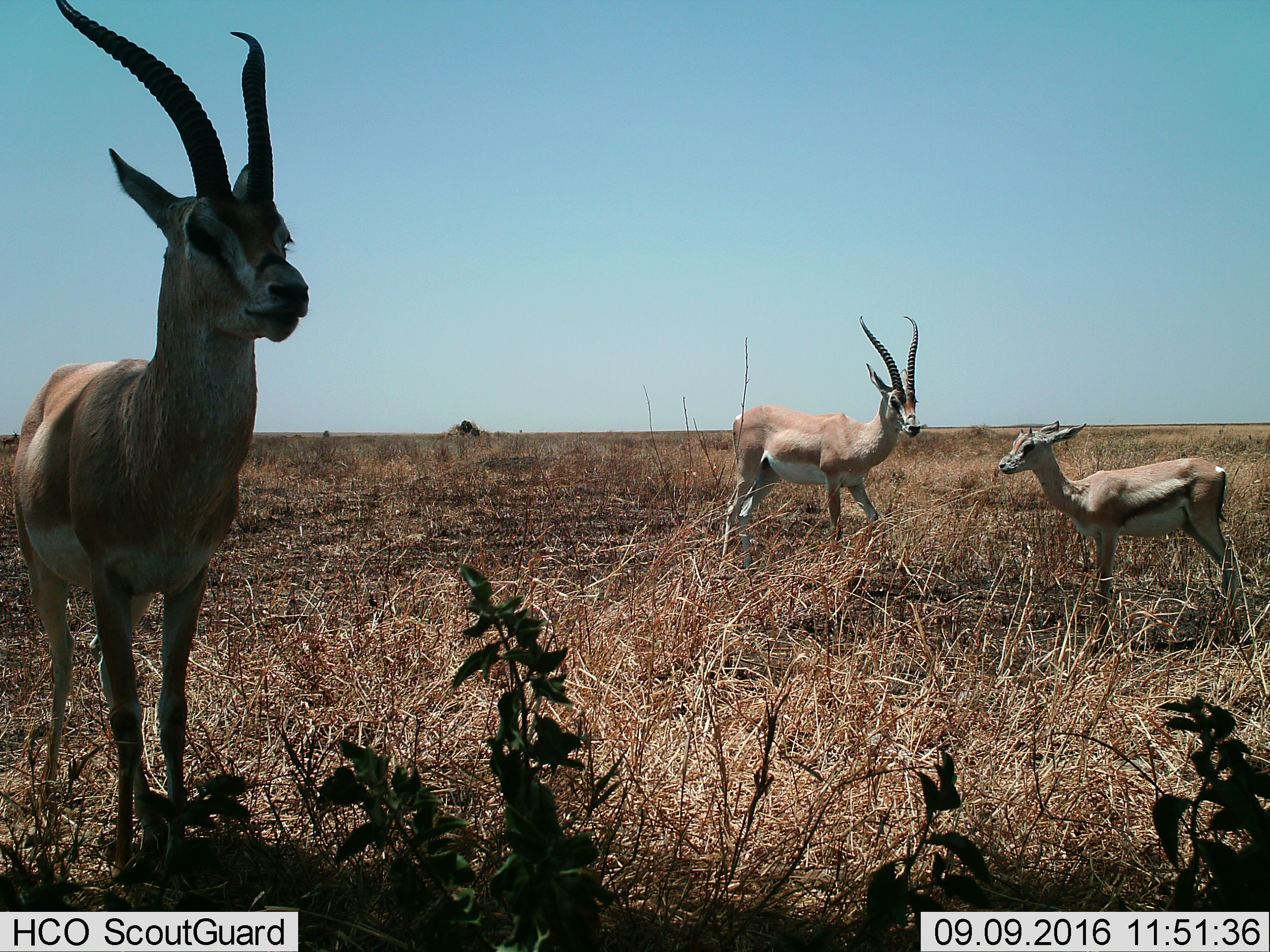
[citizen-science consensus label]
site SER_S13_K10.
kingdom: Animalia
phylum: Chordata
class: Mammalia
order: Artiodactyla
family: Bovidae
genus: Nanger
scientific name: Nanger granti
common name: grant's gazelle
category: gazellegrants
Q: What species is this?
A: Gazellegrants (grant's gazelle) (Nanger granti).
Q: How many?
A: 3.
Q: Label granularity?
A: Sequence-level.